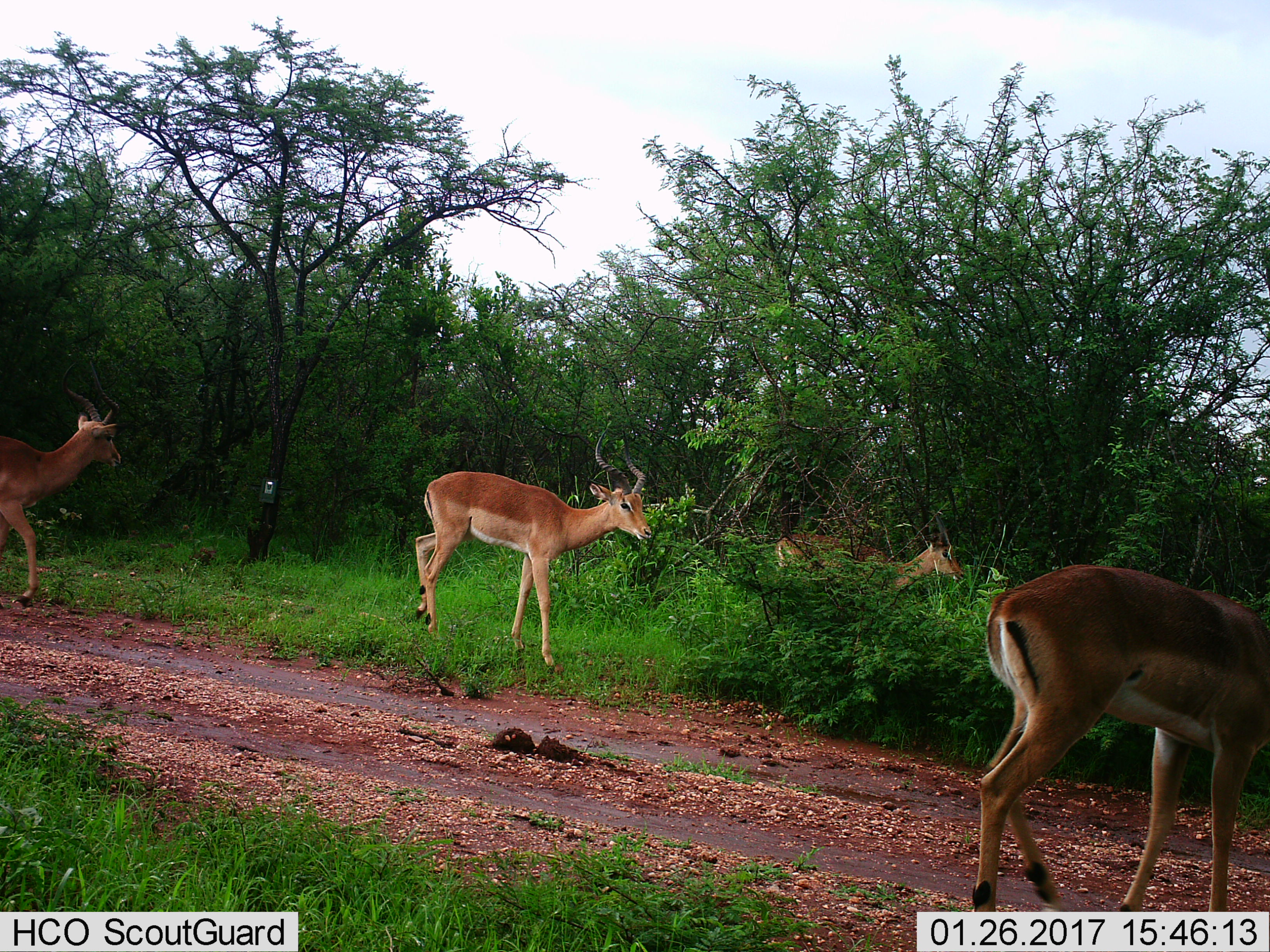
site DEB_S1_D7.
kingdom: Animalia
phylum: Chordata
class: Mammalia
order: Artiodactyla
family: Bovidae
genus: Aepyceros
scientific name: Aepyceros melampus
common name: impala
Impala (Aepyceros melampus), count 4. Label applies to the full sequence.